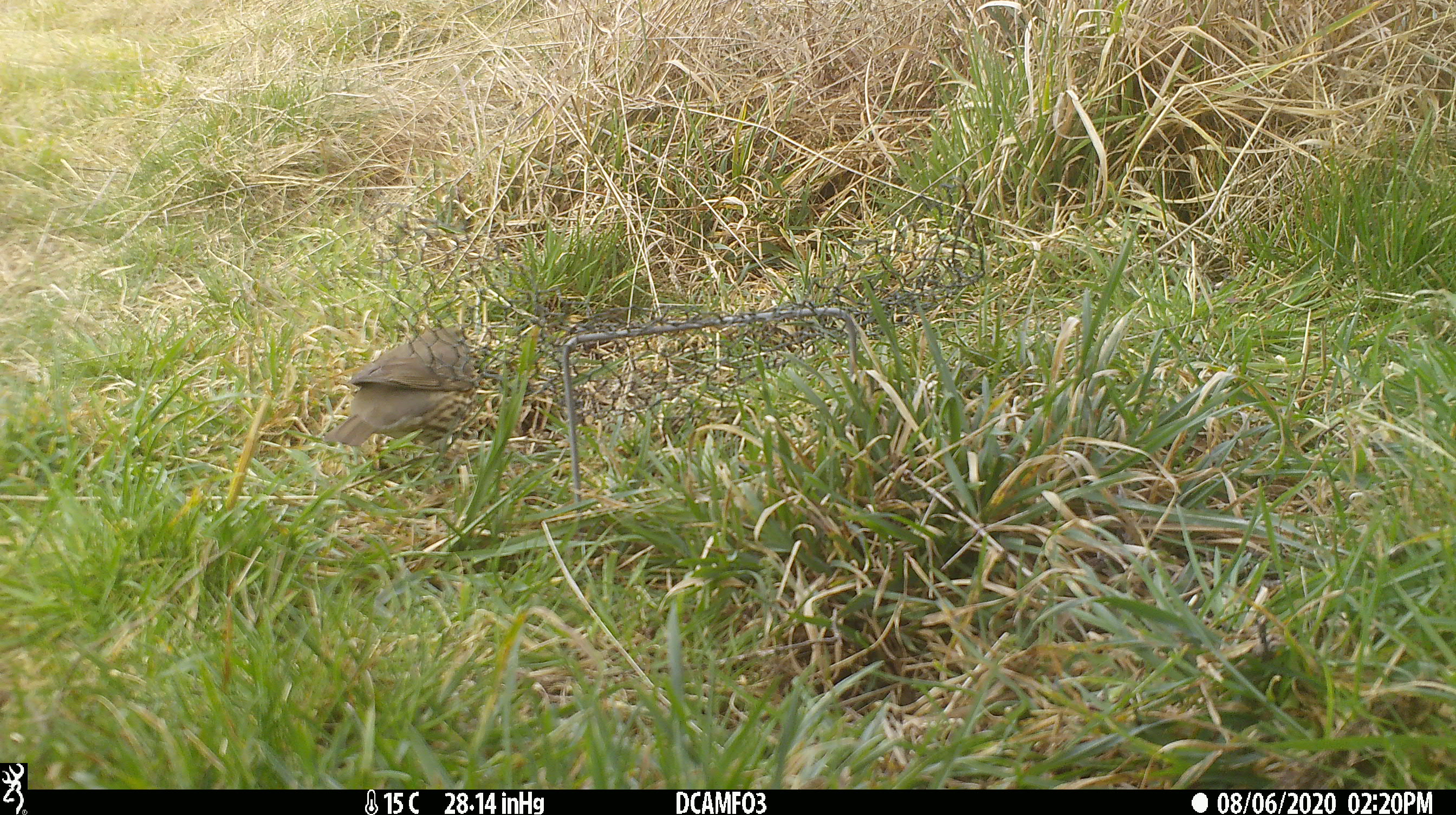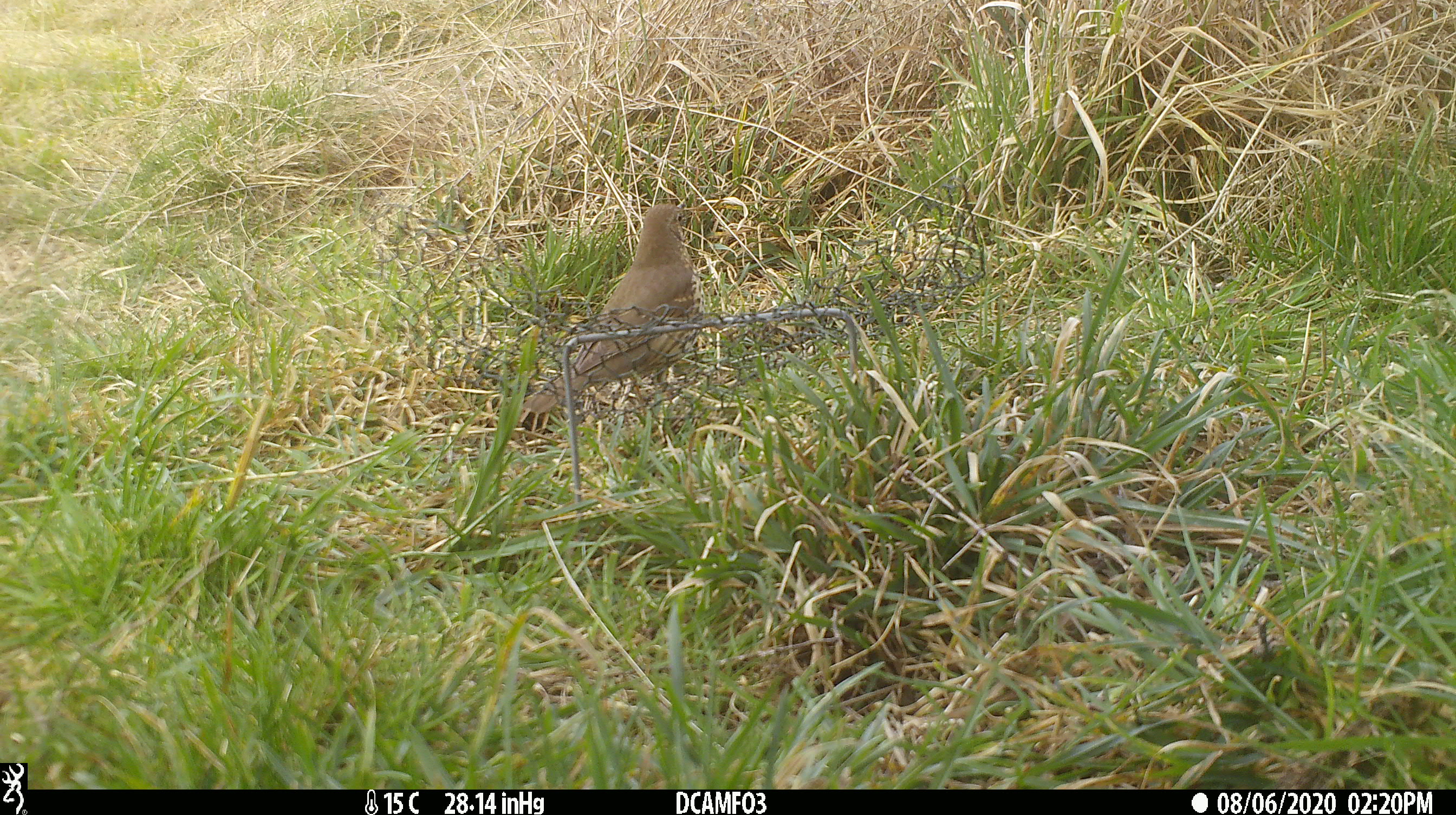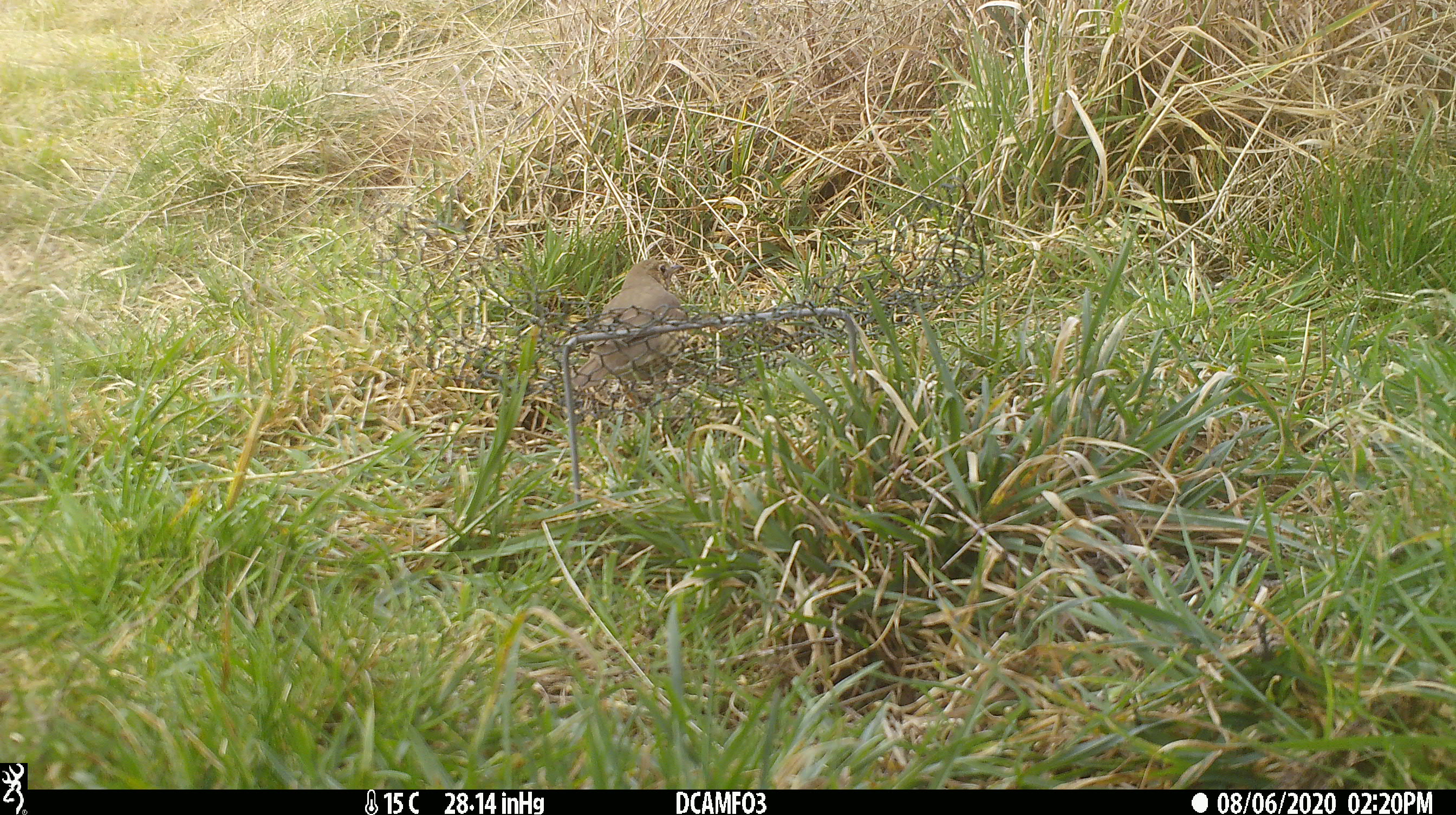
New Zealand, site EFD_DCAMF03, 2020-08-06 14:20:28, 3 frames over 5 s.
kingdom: Animalia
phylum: Chordata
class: Aves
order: Passeriformes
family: Turdidae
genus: Turdus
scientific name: Turdus philomelos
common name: song thrush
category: thrush